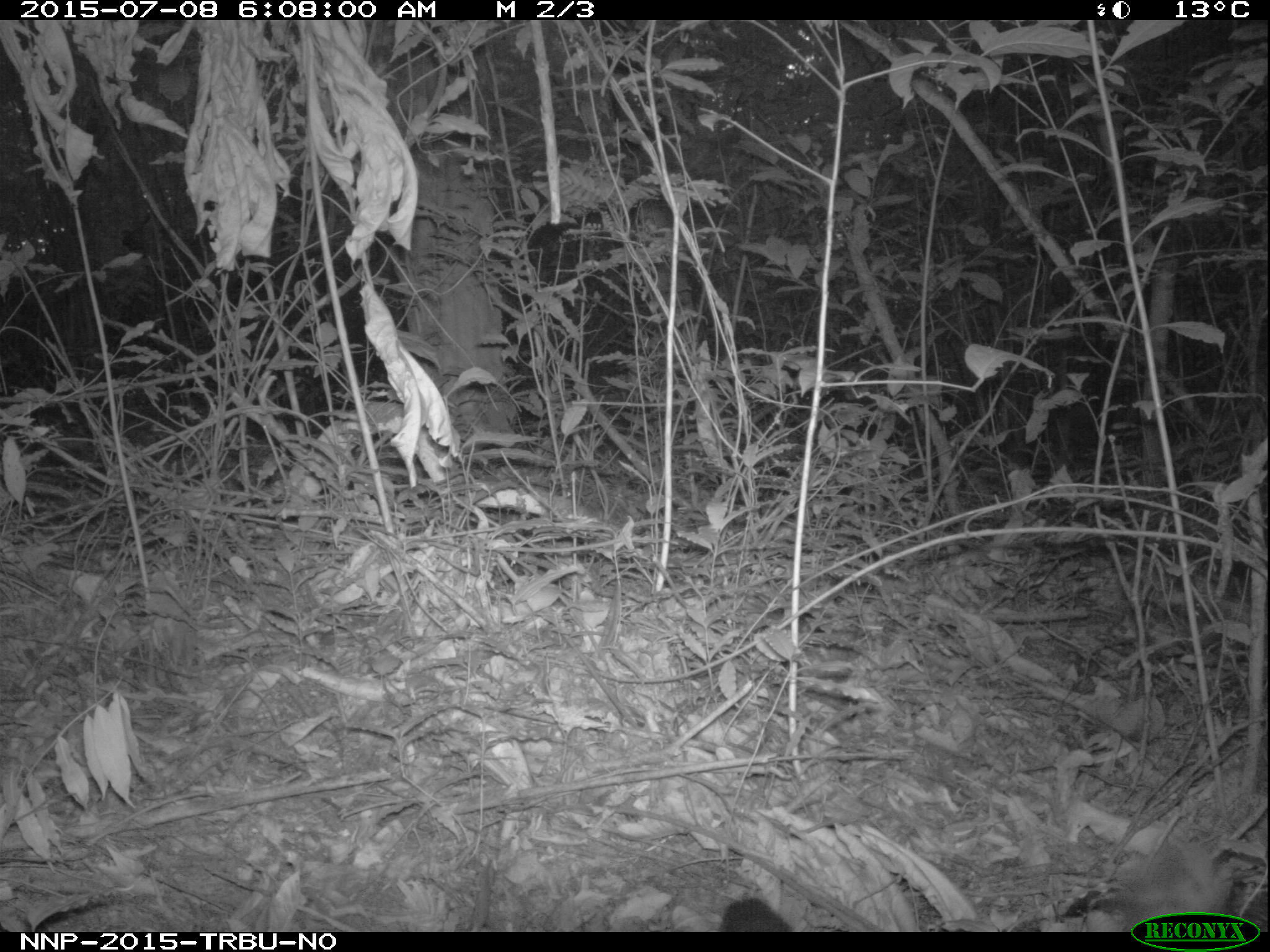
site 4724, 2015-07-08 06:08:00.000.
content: unidentified animal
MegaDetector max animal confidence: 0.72